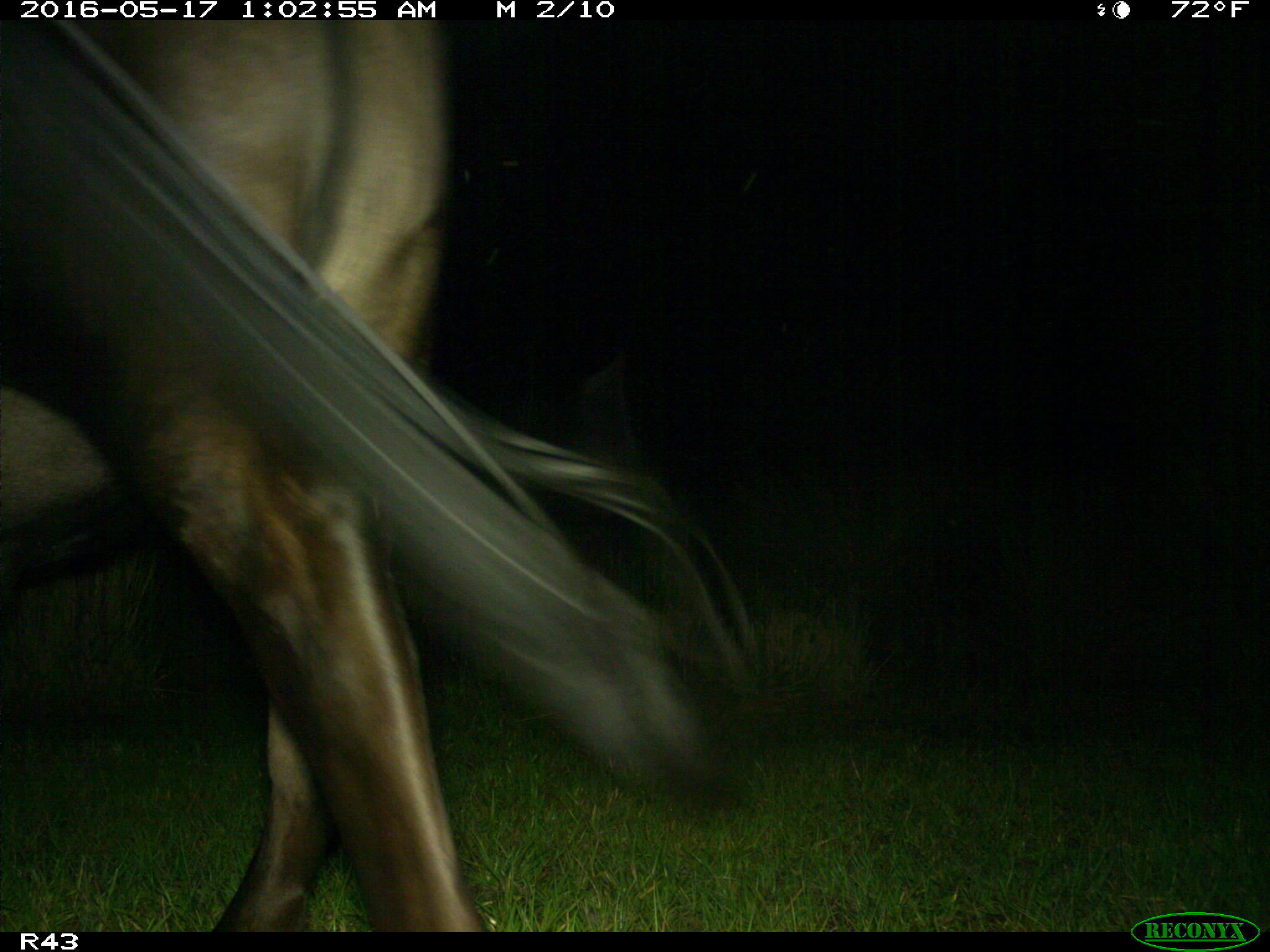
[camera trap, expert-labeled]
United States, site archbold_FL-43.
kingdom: Animalia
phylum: Chordata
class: Mammalia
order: Artiodactyla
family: Bovidae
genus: Bos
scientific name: Bos taurus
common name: domestic cow